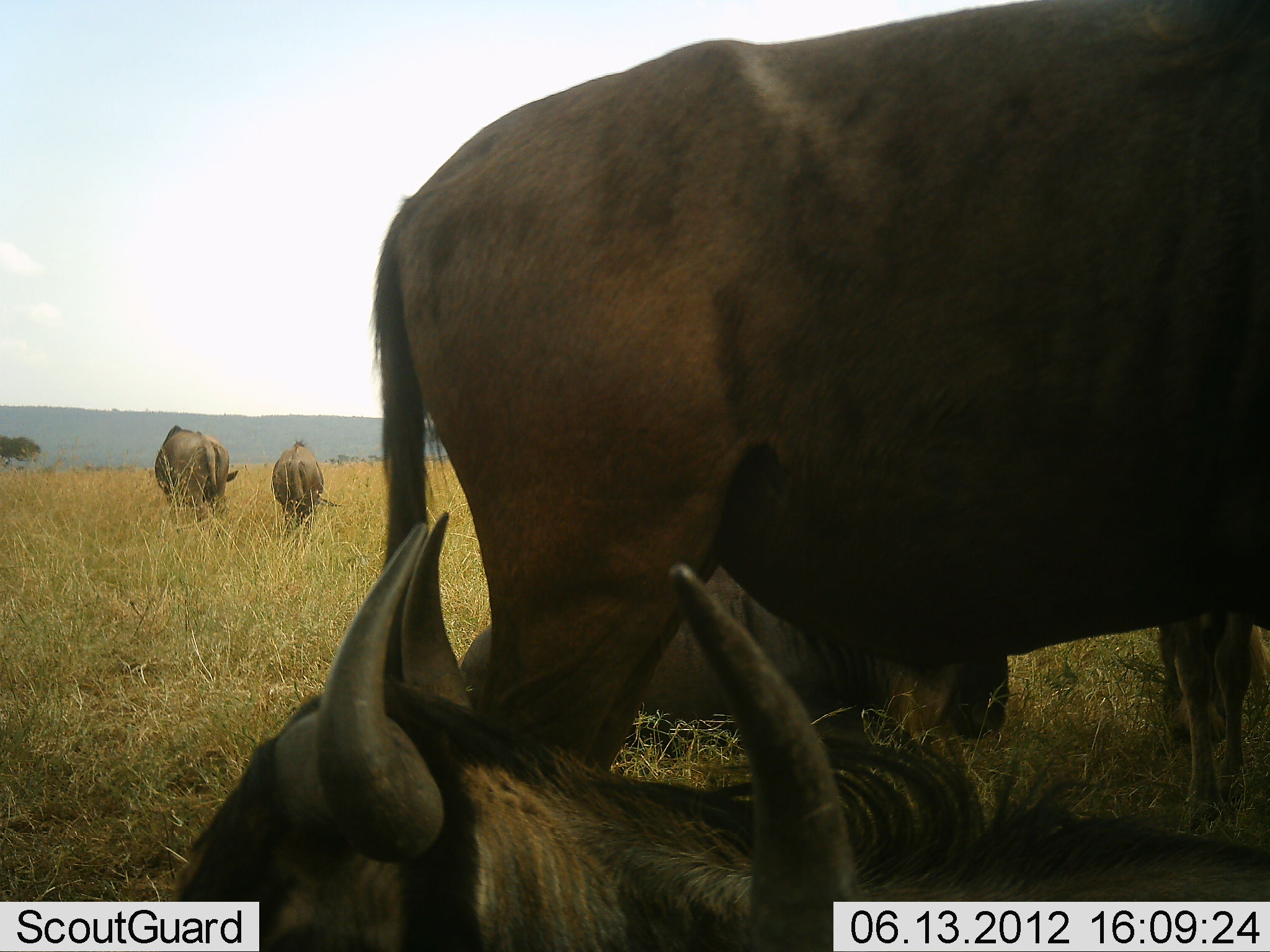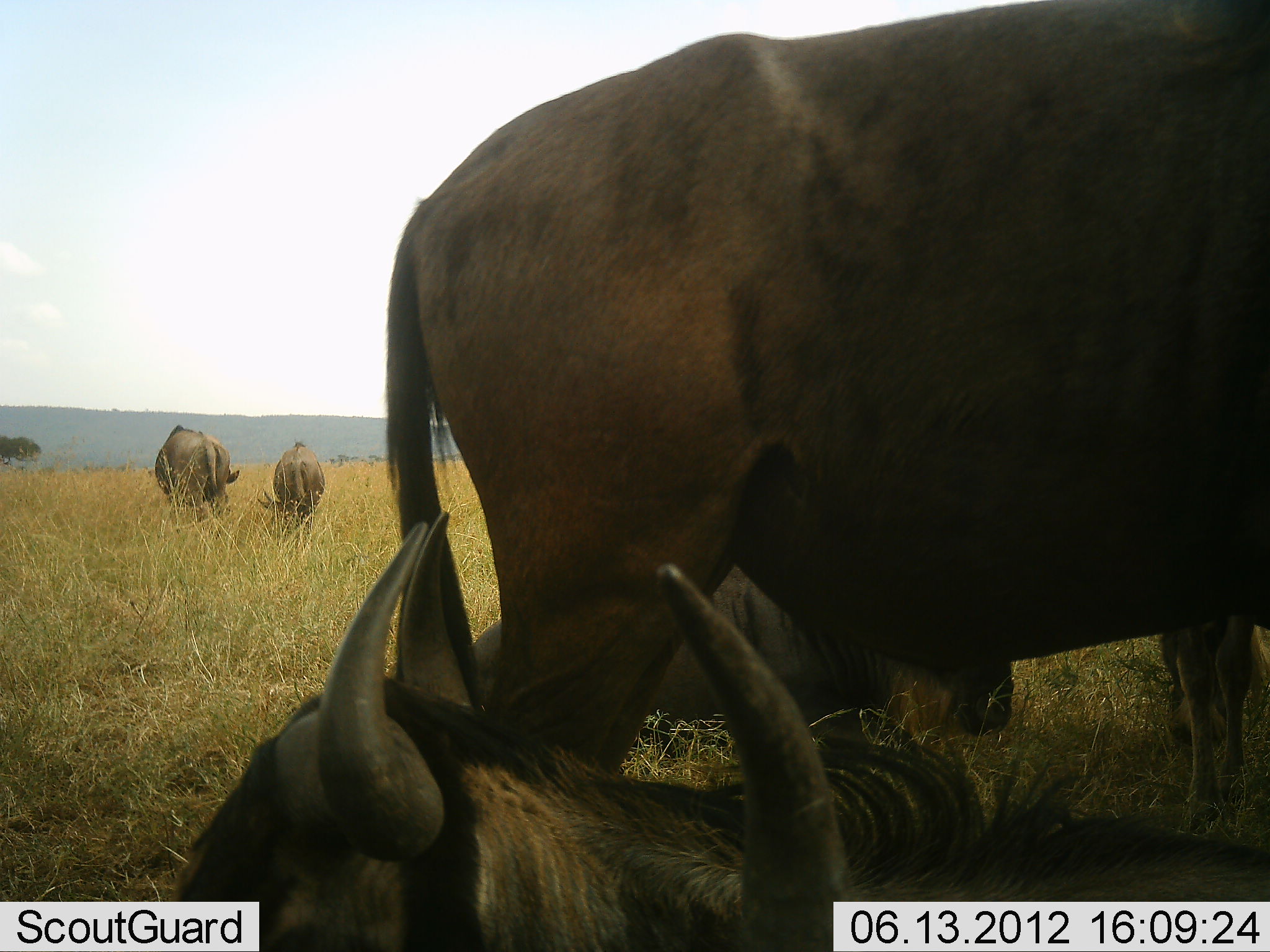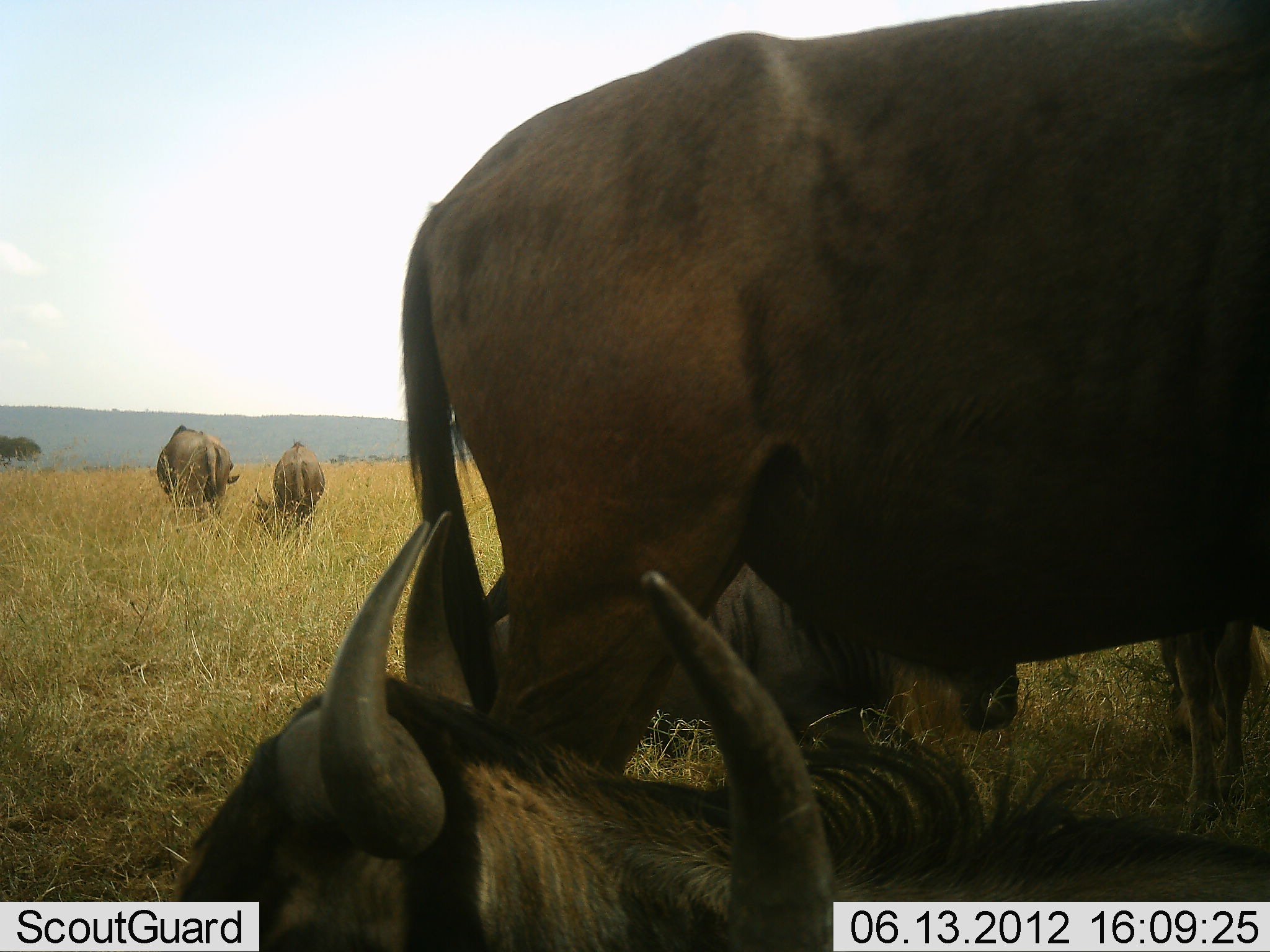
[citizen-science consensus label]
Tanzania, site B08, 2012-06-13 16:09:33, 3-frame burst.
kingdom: Animalia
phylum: Chordata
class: Mammalia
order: Artiodactyla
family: Bovidae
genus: Connochaetes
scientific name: Connochaetes taurinus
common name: blue wildebeest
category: wildebeest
Wildebeest (blue wildebeest) (Connochaetes taurinus), count 6. Behavior (volunteer vote fractions): standing 90%, resting 100%, moving 0%, interacting 0%. Young present (vote fraction): 60%. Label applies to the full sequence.